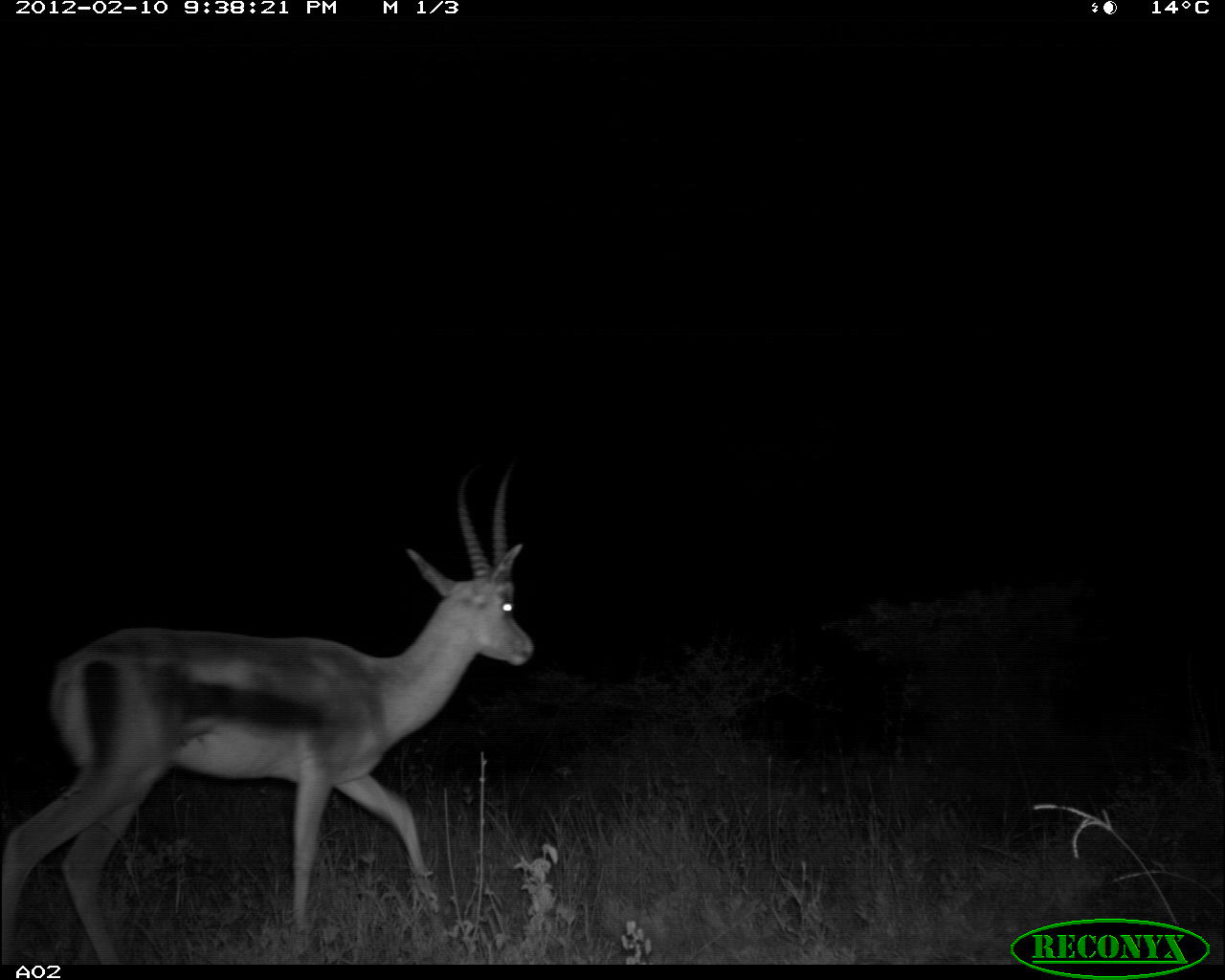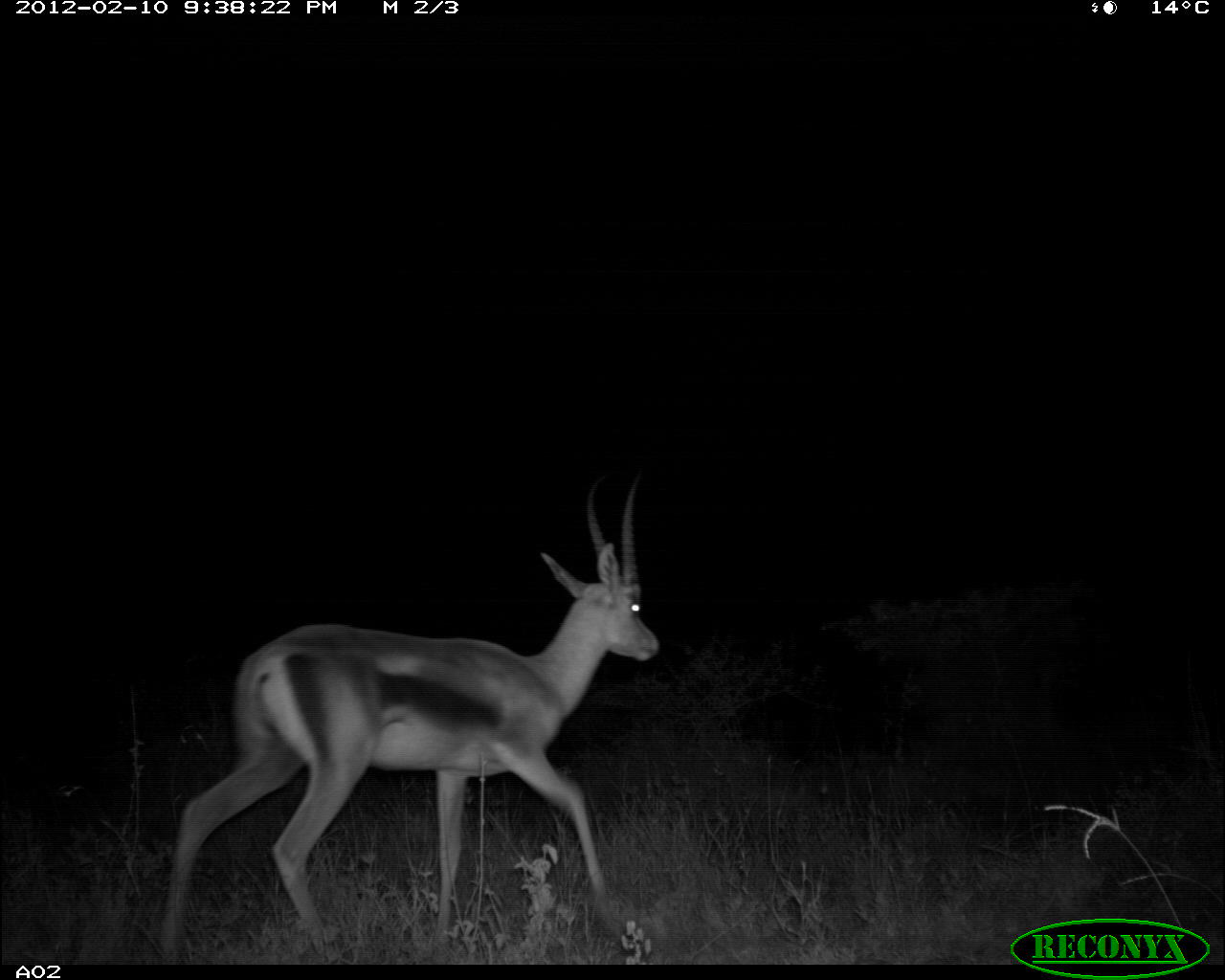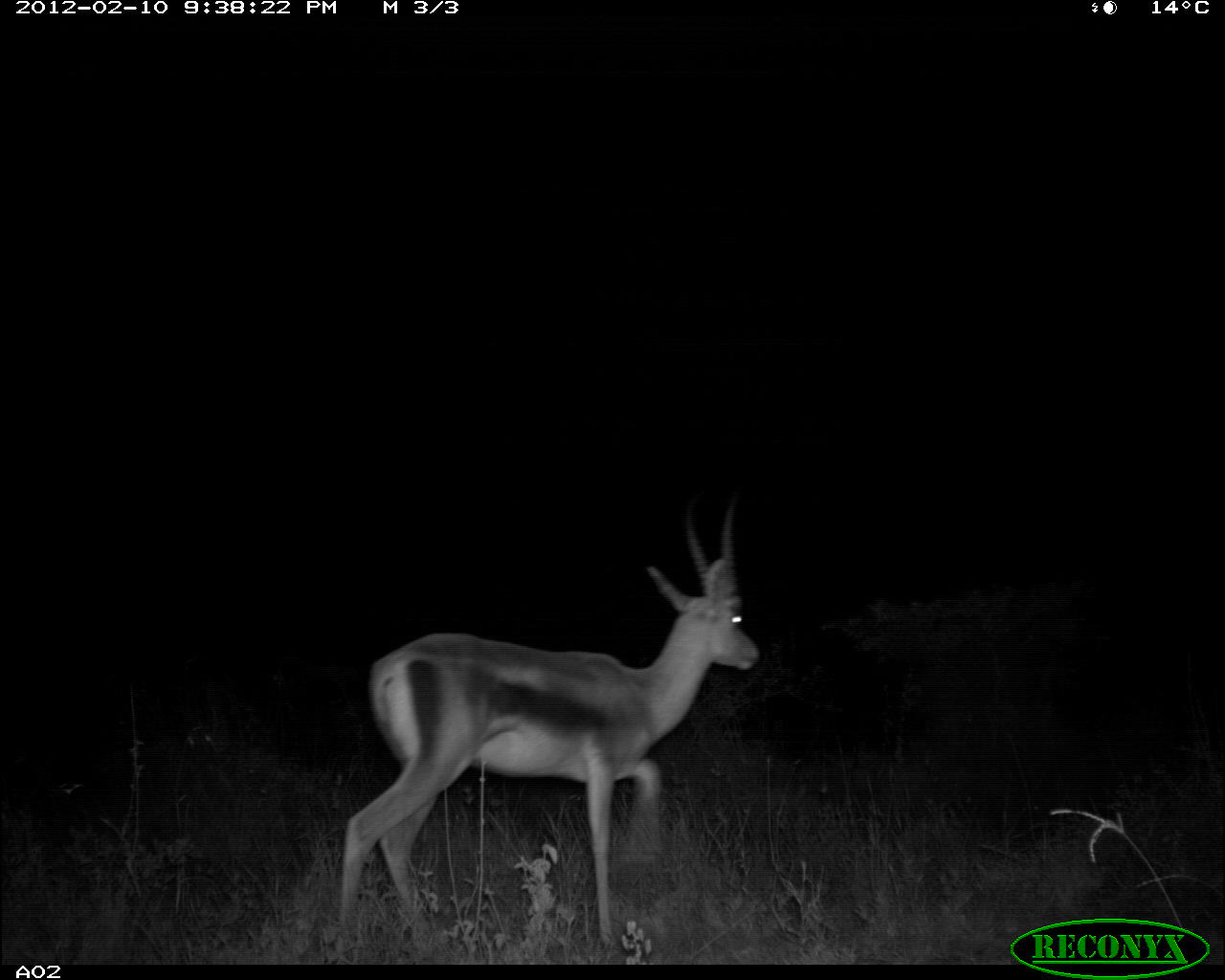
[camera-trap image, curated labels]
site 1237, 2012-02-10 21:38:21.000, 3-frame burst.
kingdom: Animalia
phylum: Chordata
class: Mammalia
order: Artiodactyla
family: Bovidae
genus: Nanger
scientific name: Nanger granti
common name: grant's gazelle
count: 1